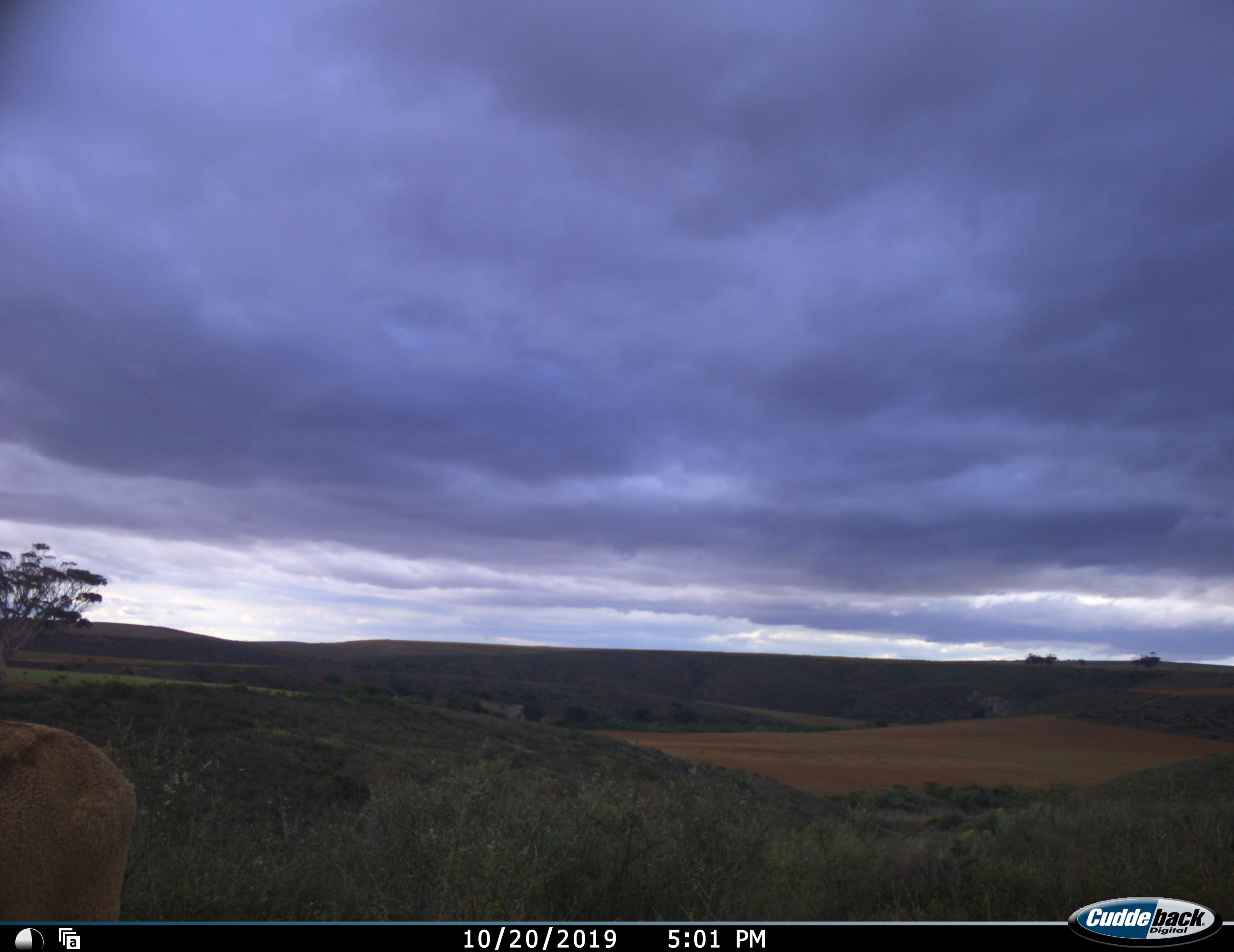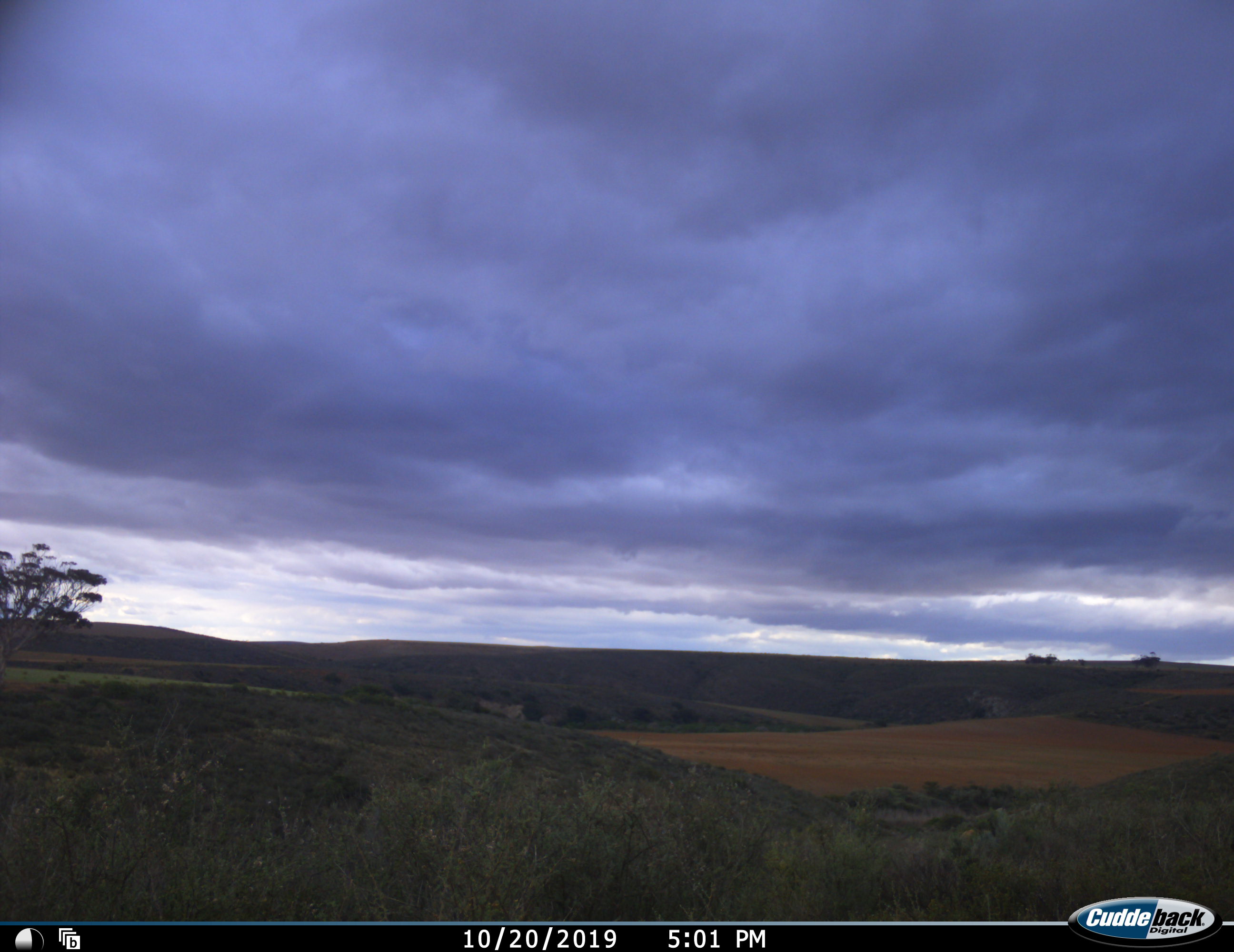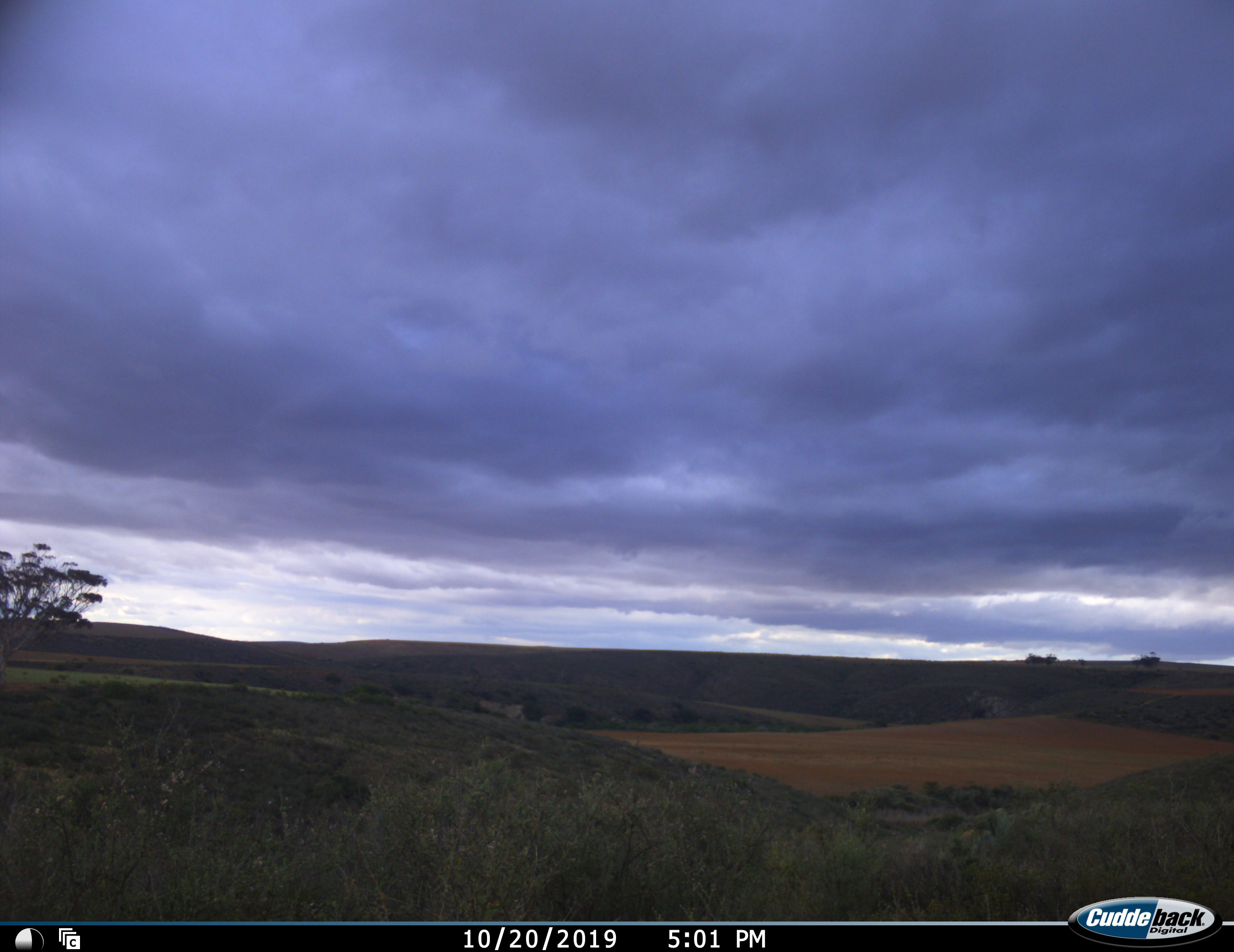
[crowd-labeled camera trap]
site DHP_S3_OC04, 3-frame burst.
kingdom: Animalia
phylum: Chordata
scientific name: Vertebrata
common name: domestic animal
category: domesticanimal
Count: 1.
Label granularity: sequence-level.